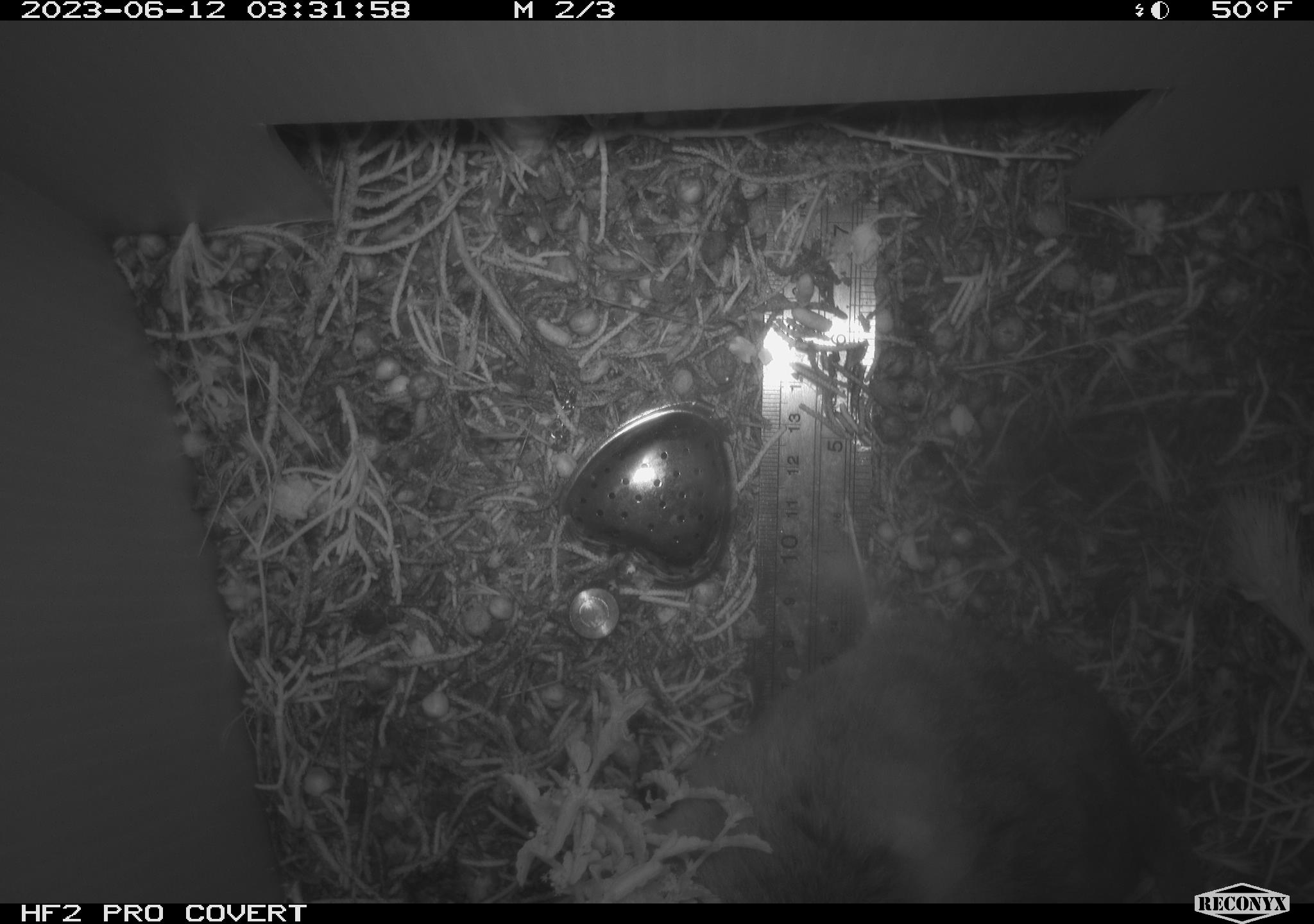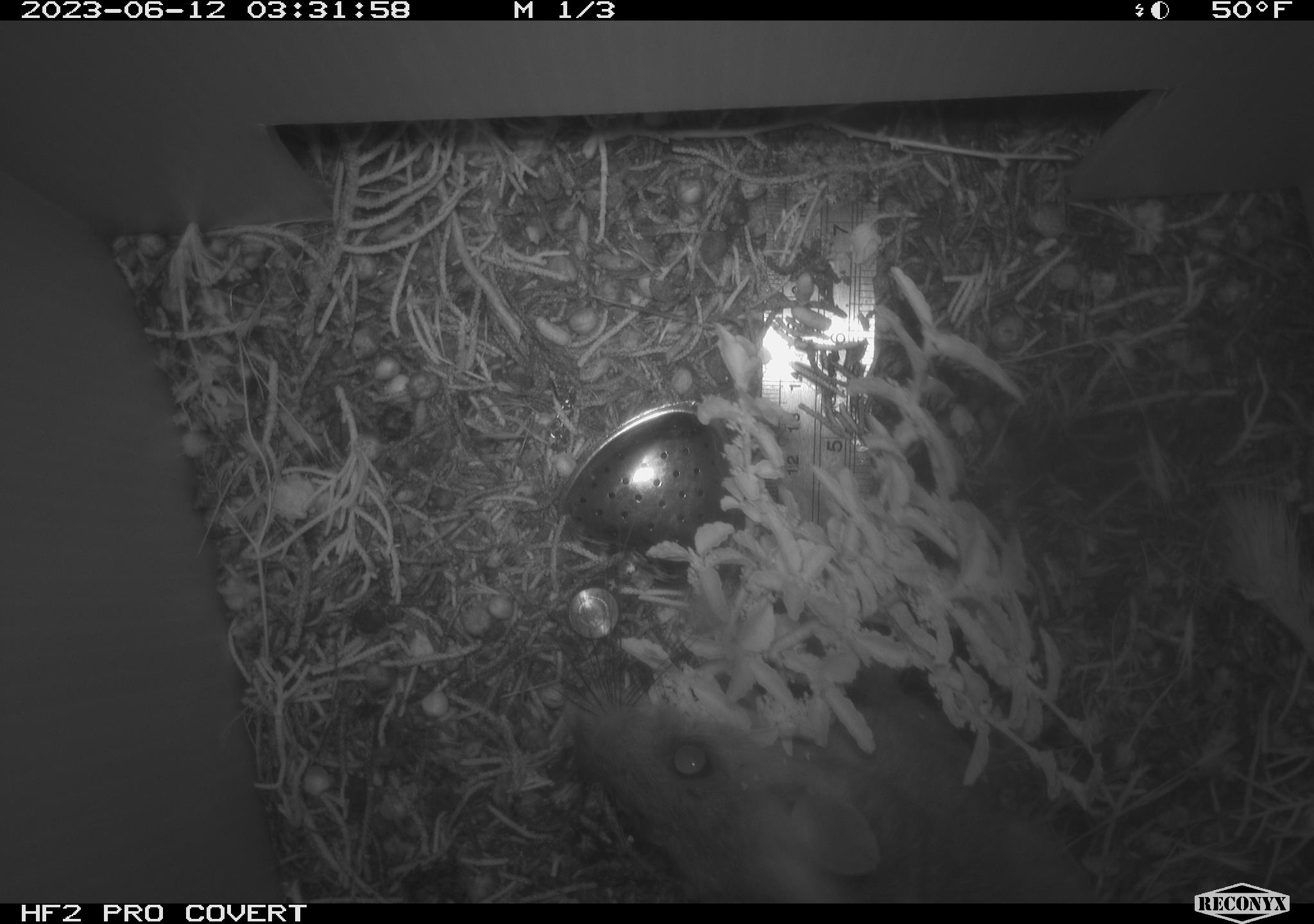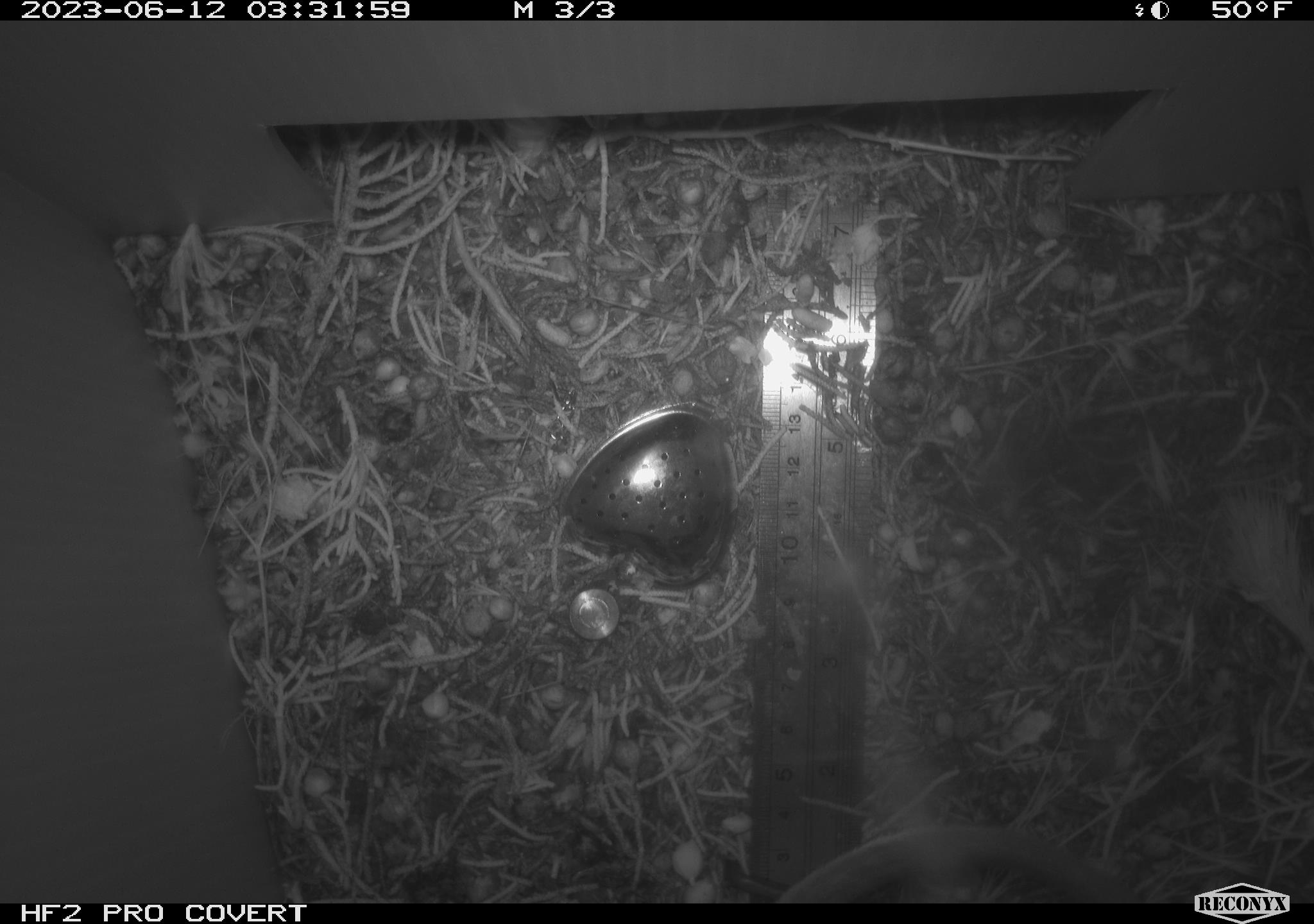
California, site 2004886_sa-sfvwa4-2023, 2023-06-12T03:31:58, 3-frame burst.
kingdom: Animalia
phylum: Chordata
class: Mammalia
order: Rodentia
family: Cricetidae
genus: Neotoma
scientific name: Neotoma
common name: pack rat or woodrat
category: neotoma species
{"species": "neotoma species (pack rat or woodrat) (Neotoma)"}